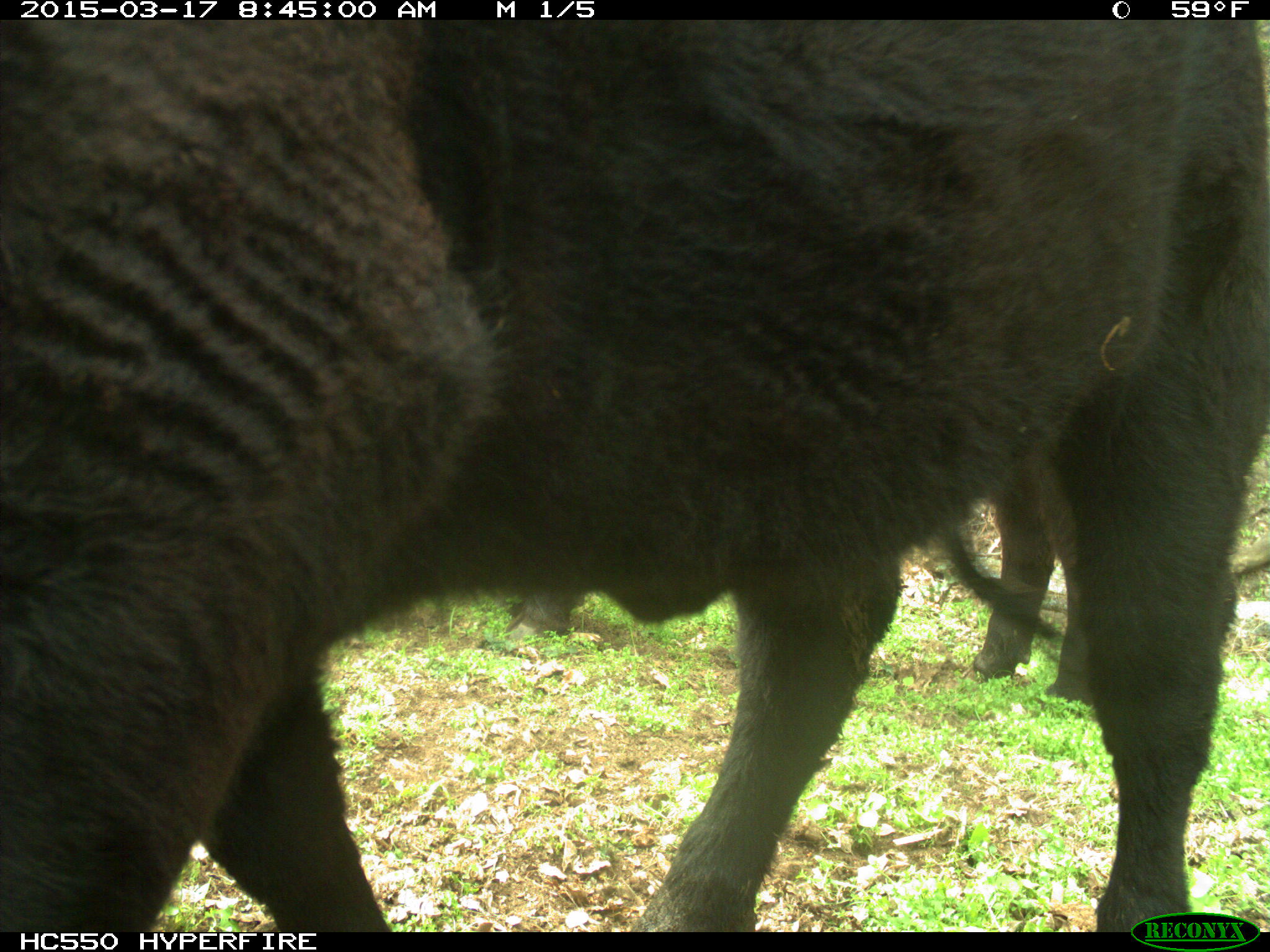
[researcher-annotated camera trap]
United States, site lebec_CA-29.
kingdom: Animalia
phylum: Chordata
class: Mammalia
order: Artiodactyla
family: Bovidae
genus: Bos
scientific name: Bos taurus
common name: domestic cow